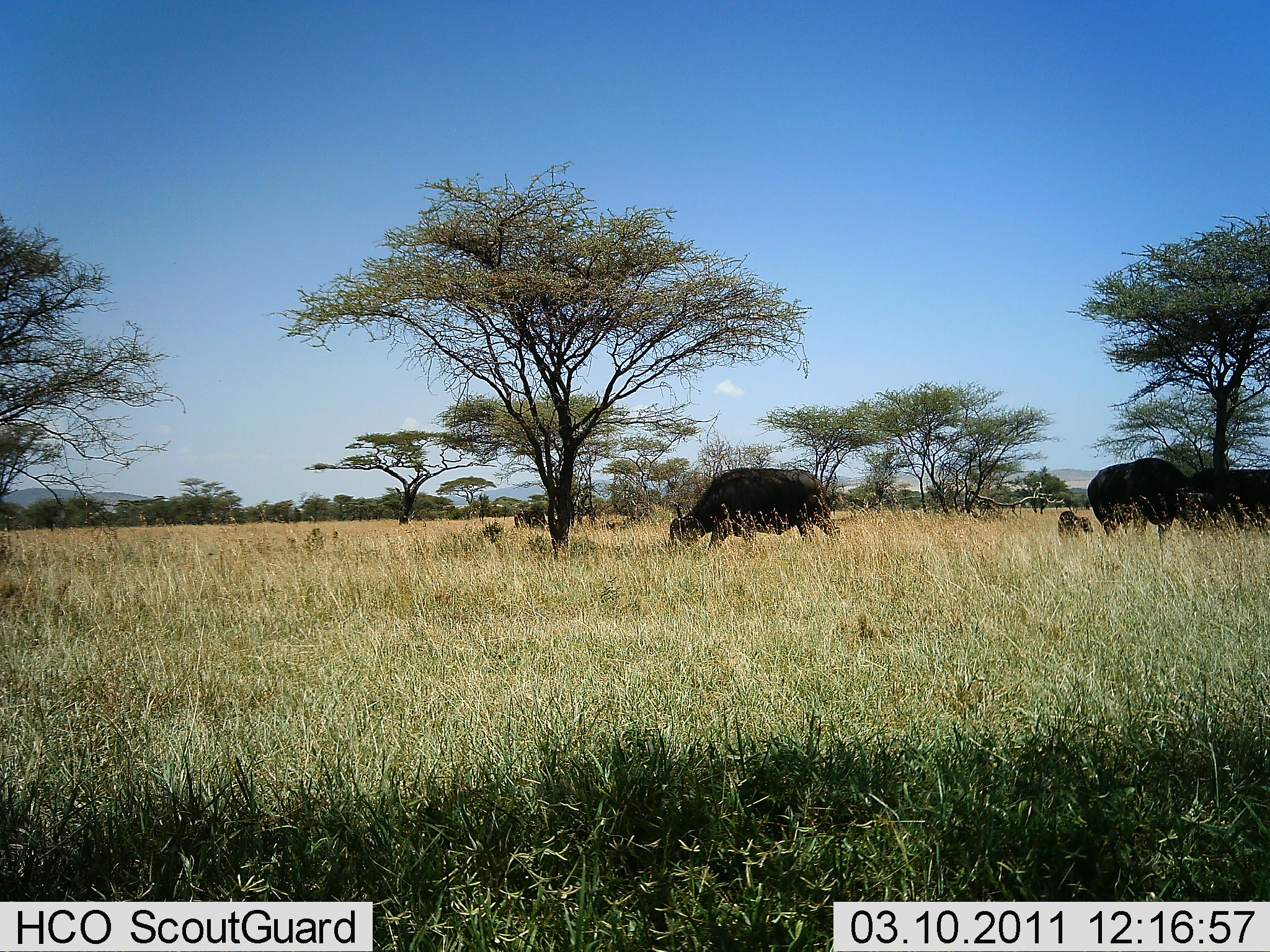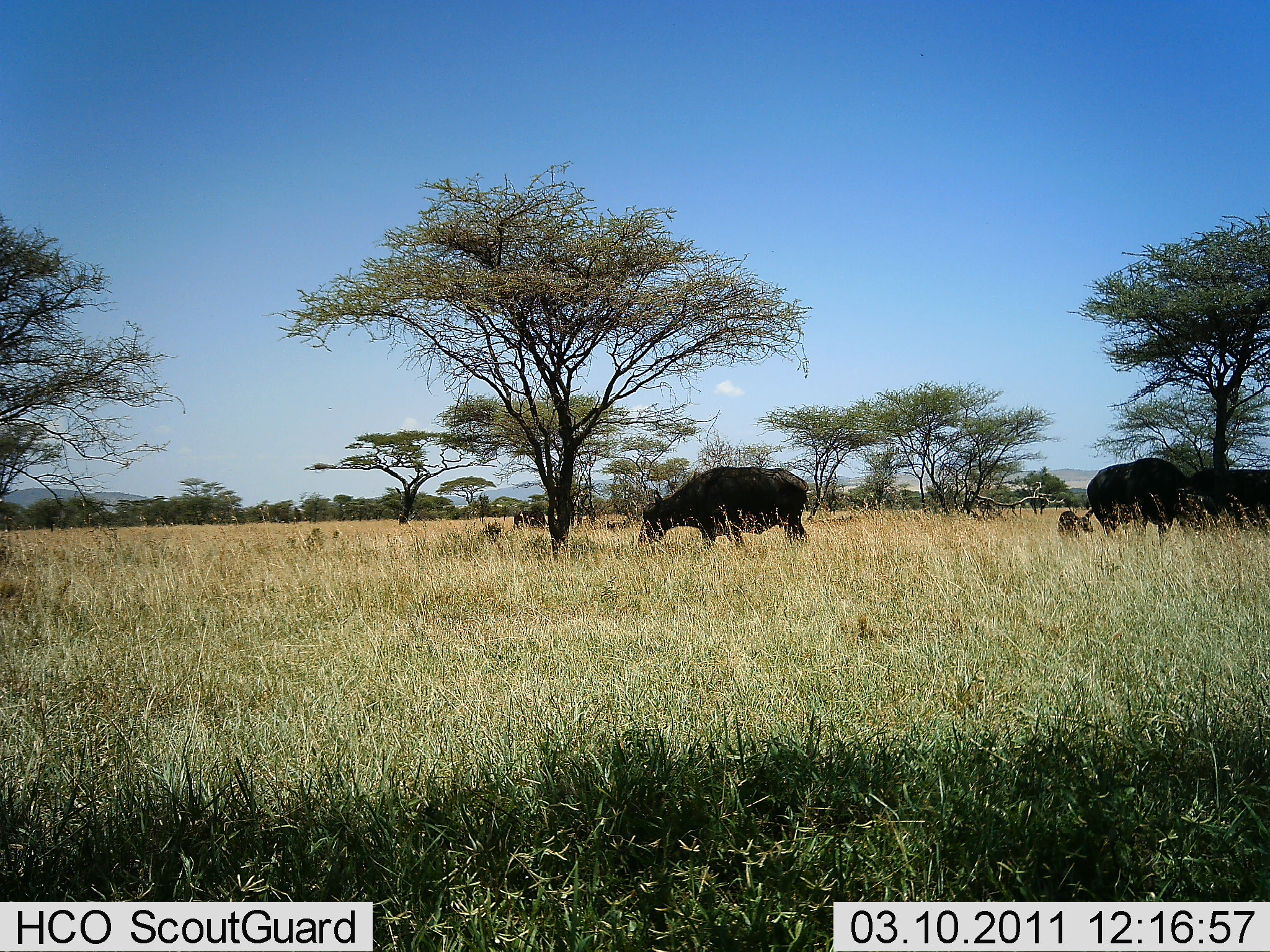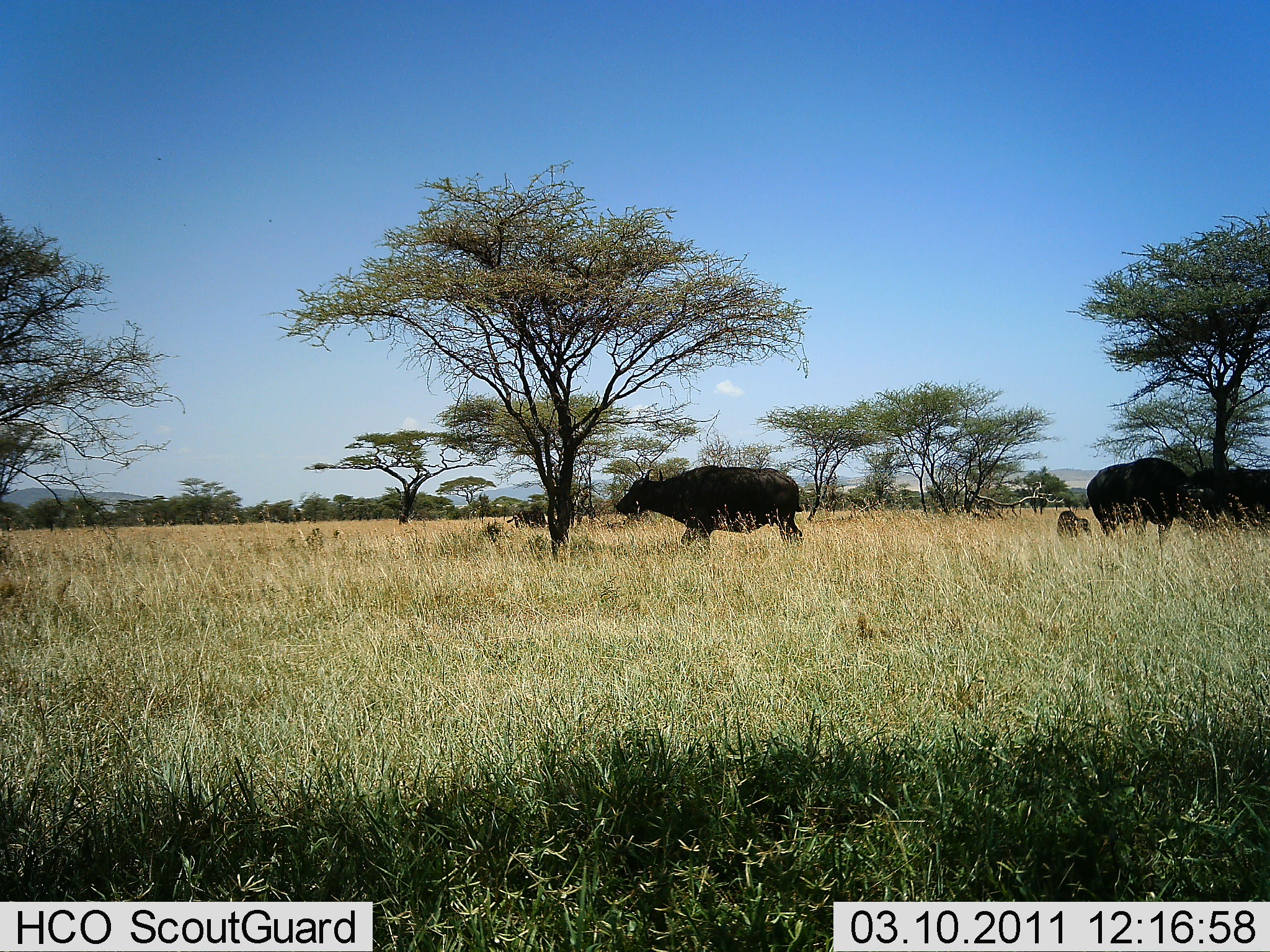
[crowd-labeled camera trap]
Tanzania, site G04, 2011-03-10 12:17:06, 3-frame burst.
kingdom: Animalia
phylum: Chordata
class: Mammalia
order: Artiodactyla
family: Bovidae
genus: Syncerus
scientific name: Syncerus caffer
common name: cape buffalo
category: buffalo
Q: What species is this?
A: Buffalo (cape buffalo) (Syncerus caffer).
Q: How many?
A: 4.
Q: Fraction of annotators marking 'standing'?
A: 55%.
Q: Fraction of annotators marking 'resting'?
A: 0%.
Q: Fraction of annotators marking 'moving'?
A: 18%.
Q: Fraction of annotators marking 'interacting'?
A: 0%.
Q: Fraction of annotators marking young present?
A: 55%.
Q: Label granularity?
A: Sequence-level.